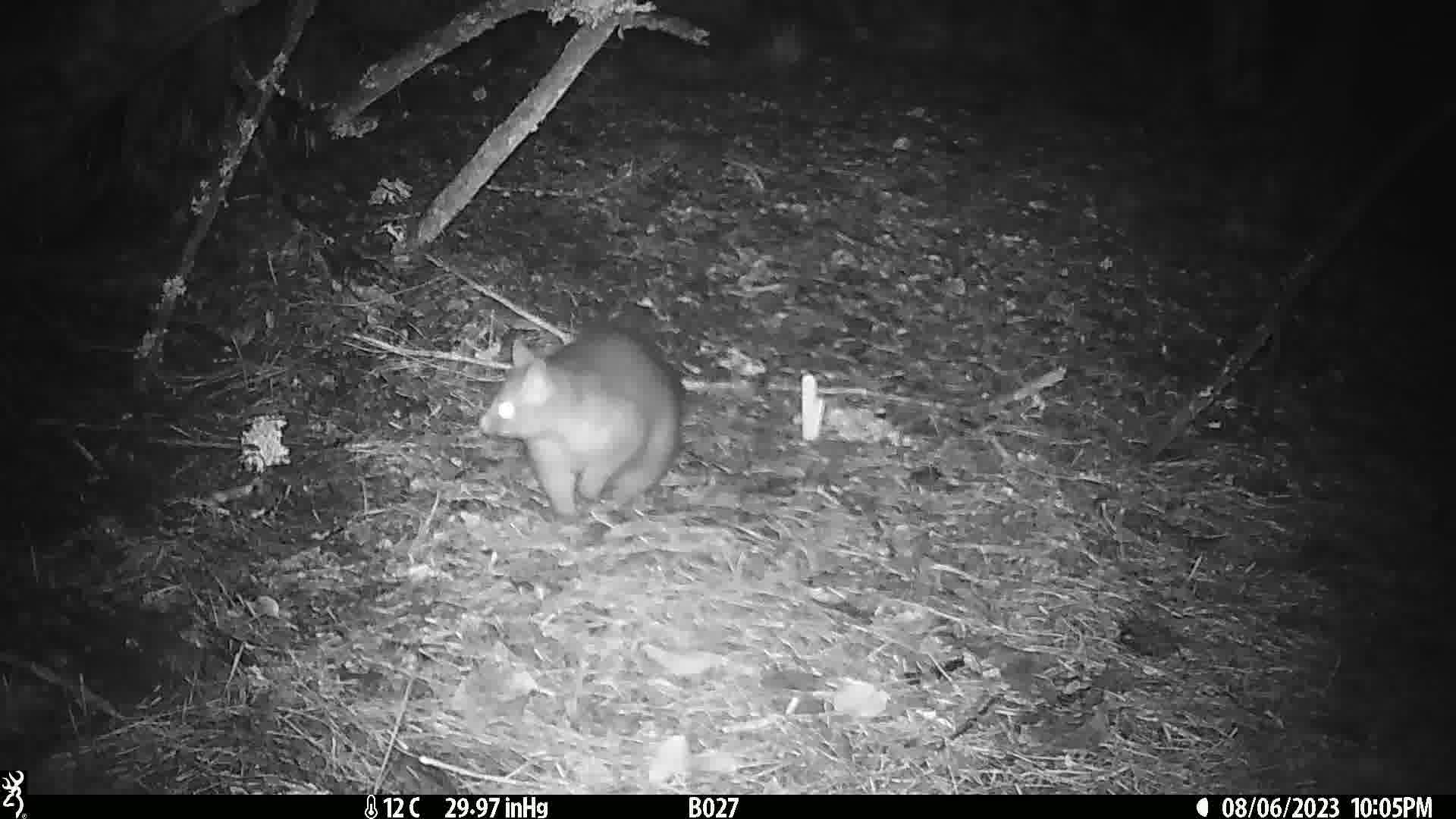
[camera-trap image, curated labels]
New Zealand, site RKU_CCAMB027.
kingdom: Animalia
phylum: Chordata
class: Mammalia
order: Diprotodontia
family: Phalangeridae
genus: Trichosurus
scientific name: Trichosurus vulpecula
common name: common brushtail possum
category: possum